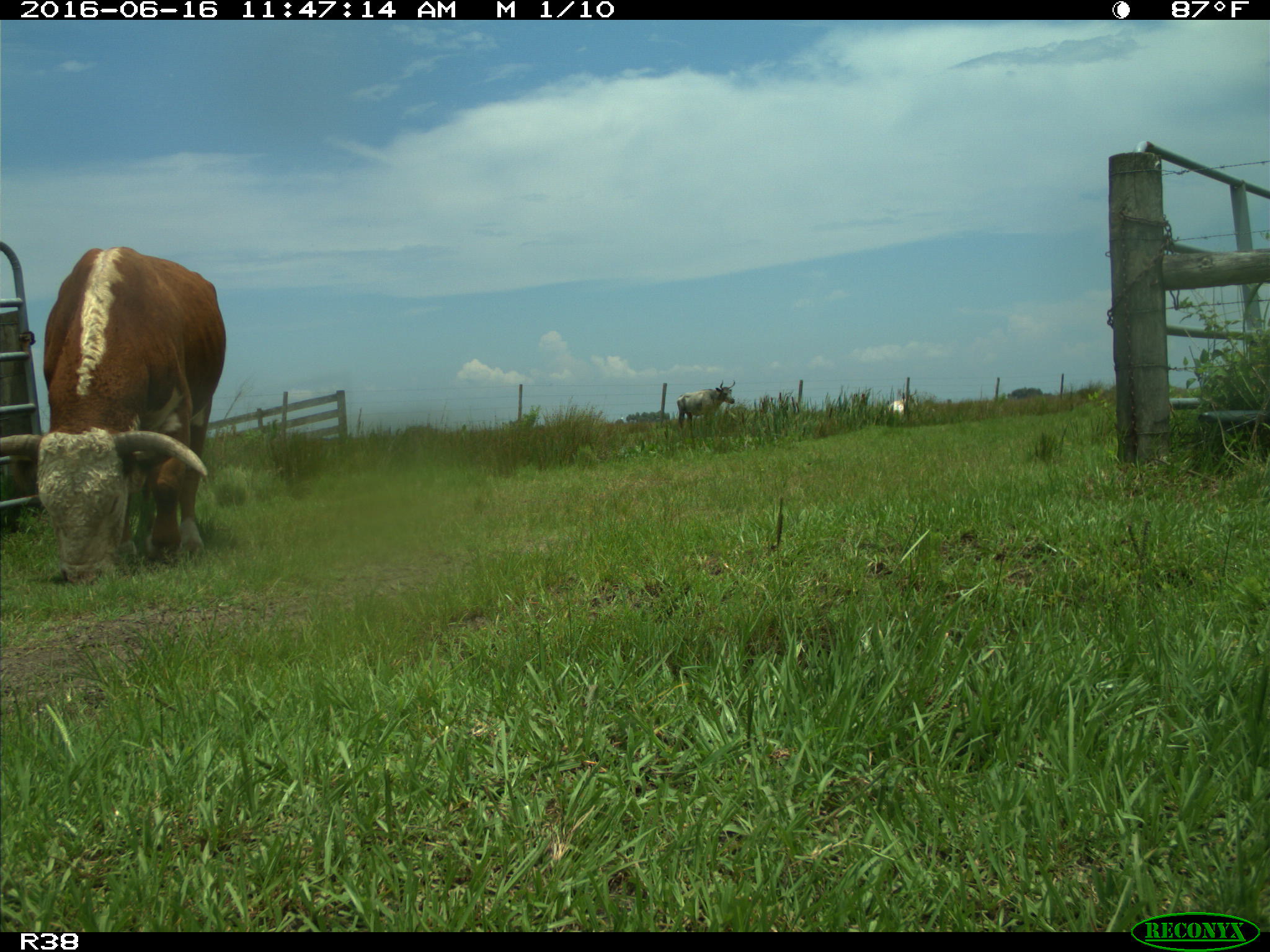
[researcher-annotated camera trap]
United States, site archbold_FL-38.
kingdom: Animalia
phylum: Chordata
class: Mammalia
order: Artiodactyla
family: Bovidae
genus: Bos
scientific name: Bos taurus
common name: domestic cow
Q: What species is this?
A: Bos taurus (domestic cow).